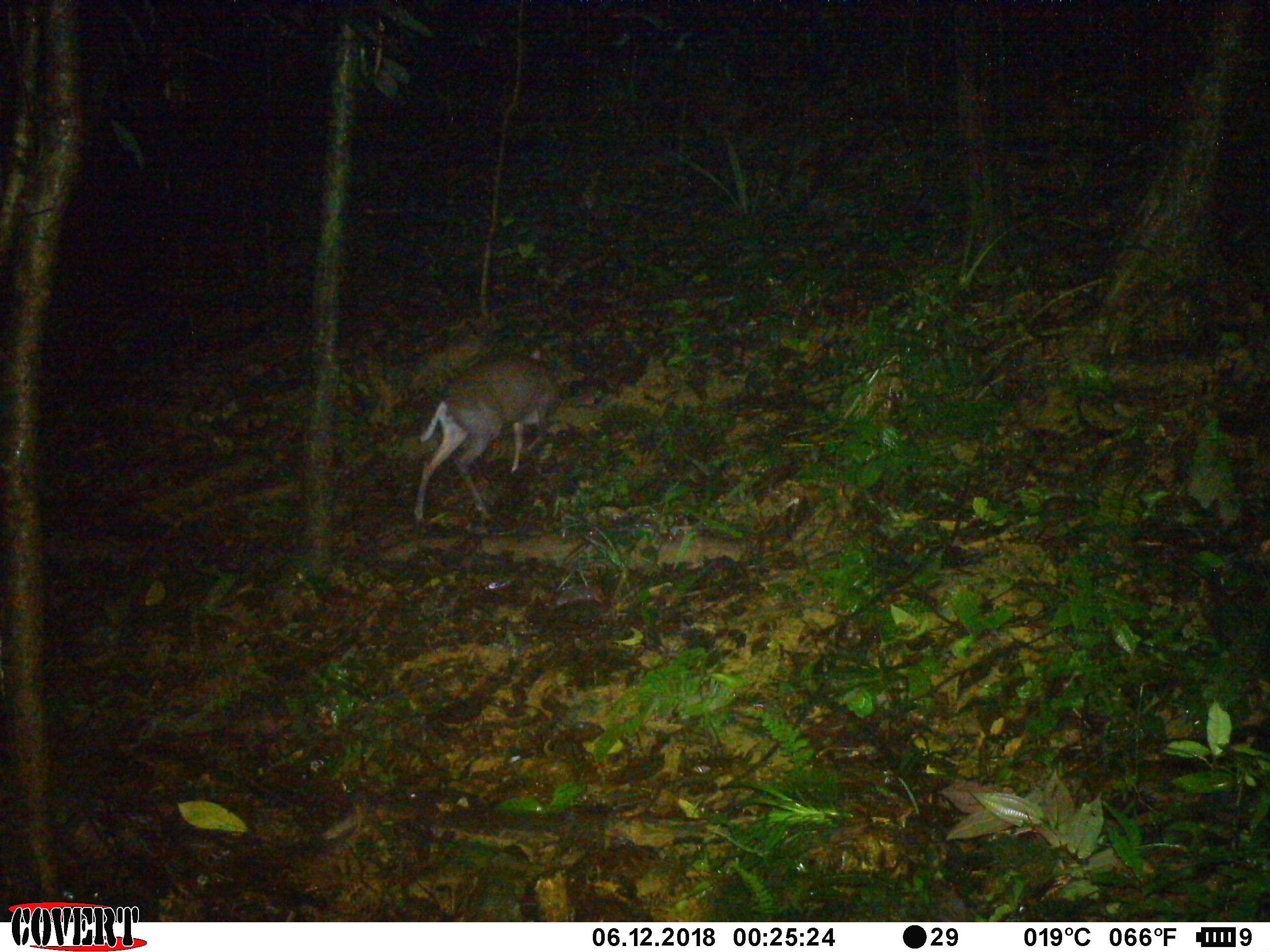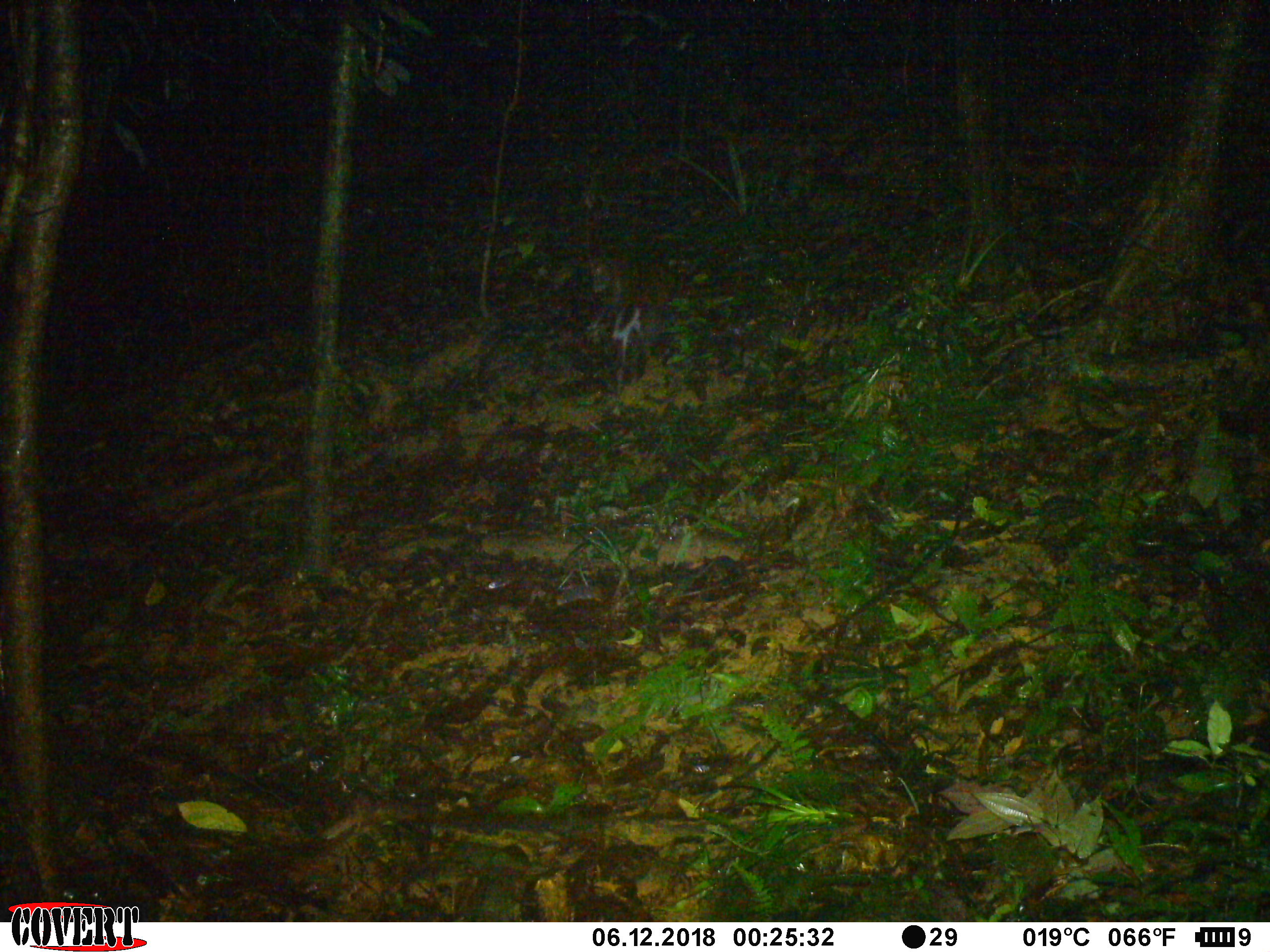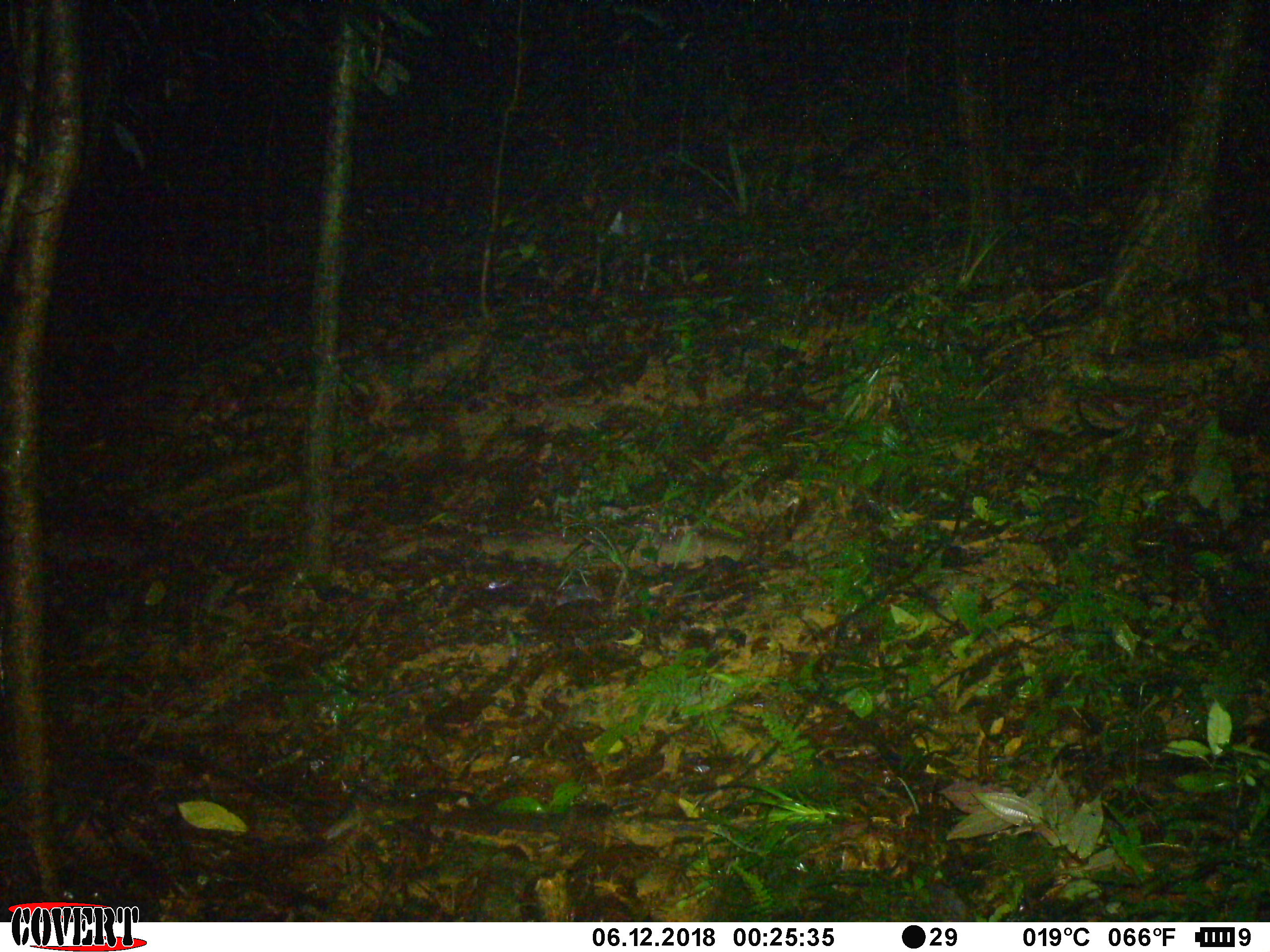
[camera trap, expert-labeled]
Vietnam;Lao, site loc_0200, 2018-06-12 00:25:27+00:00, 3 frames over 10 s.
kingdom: Animalia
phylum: Chordata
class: Mammalia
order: Artiodactyla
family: Cervidae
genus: Muntiacus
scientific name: Muntiacus rooseveltorum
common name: roosevelt's muntjac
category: roosevelts muntjac group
Roosevelts muntjac group (roosevelt's muntjac) (Muntiacus rooseveltorum). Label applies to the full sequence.